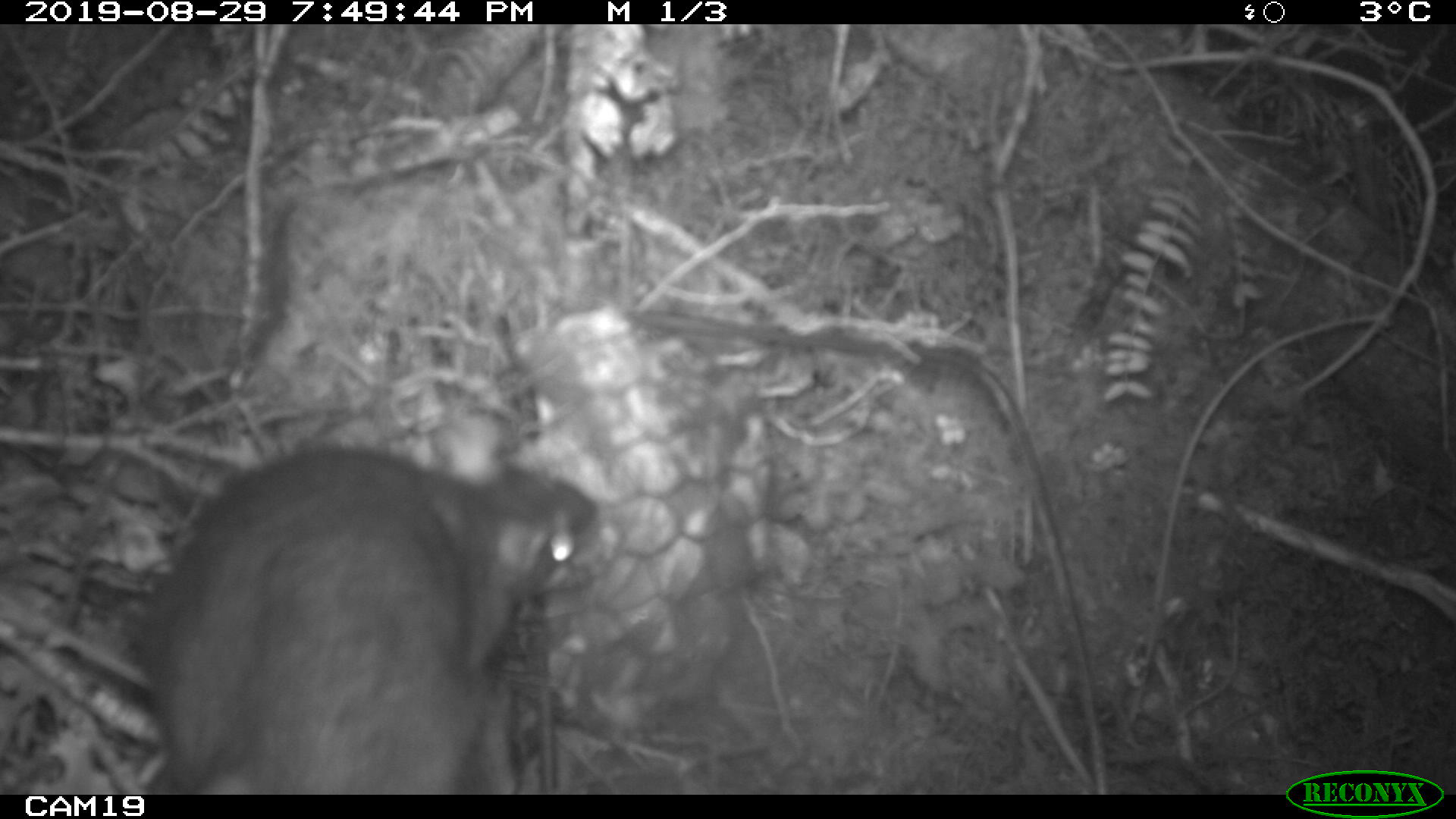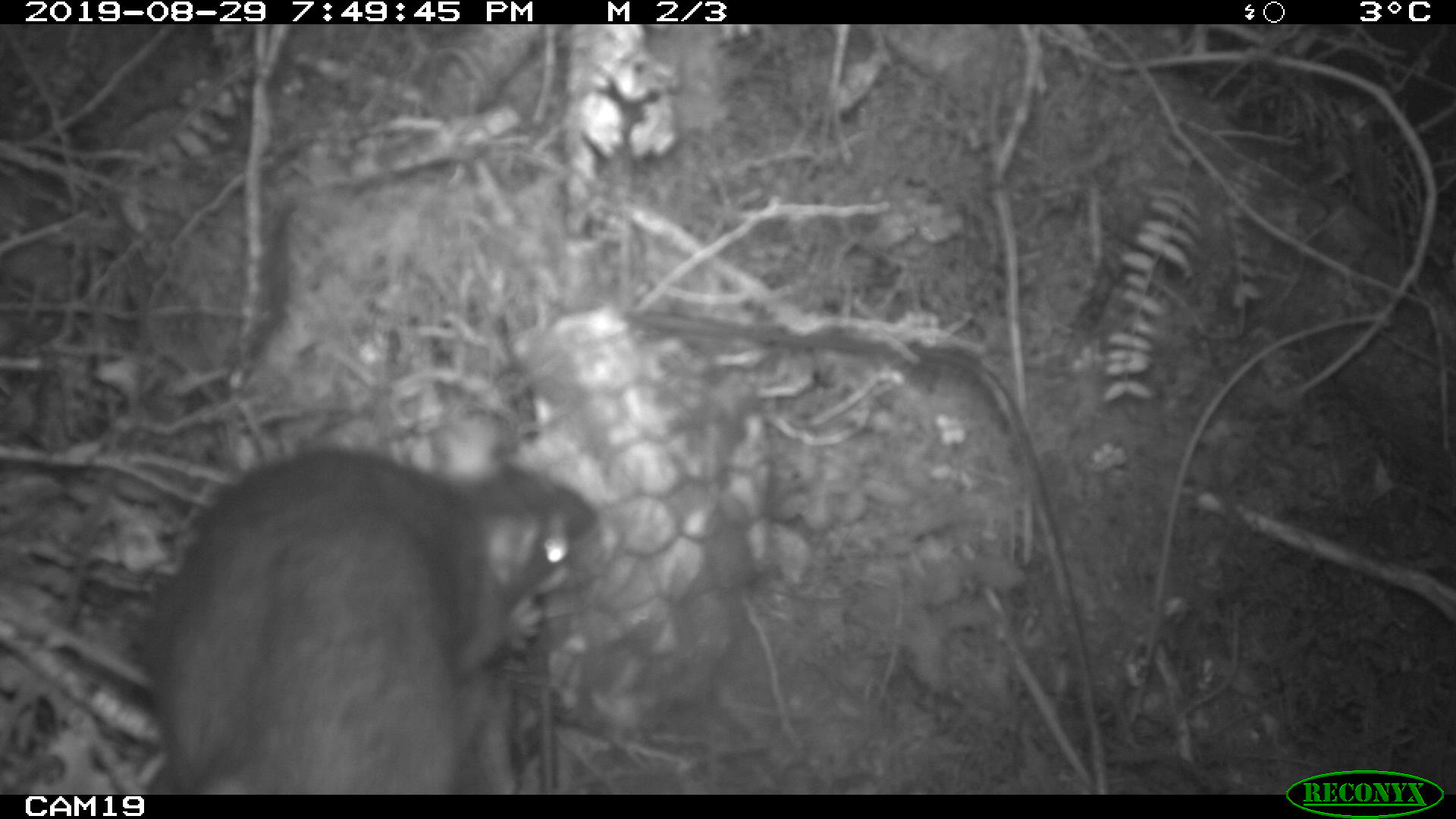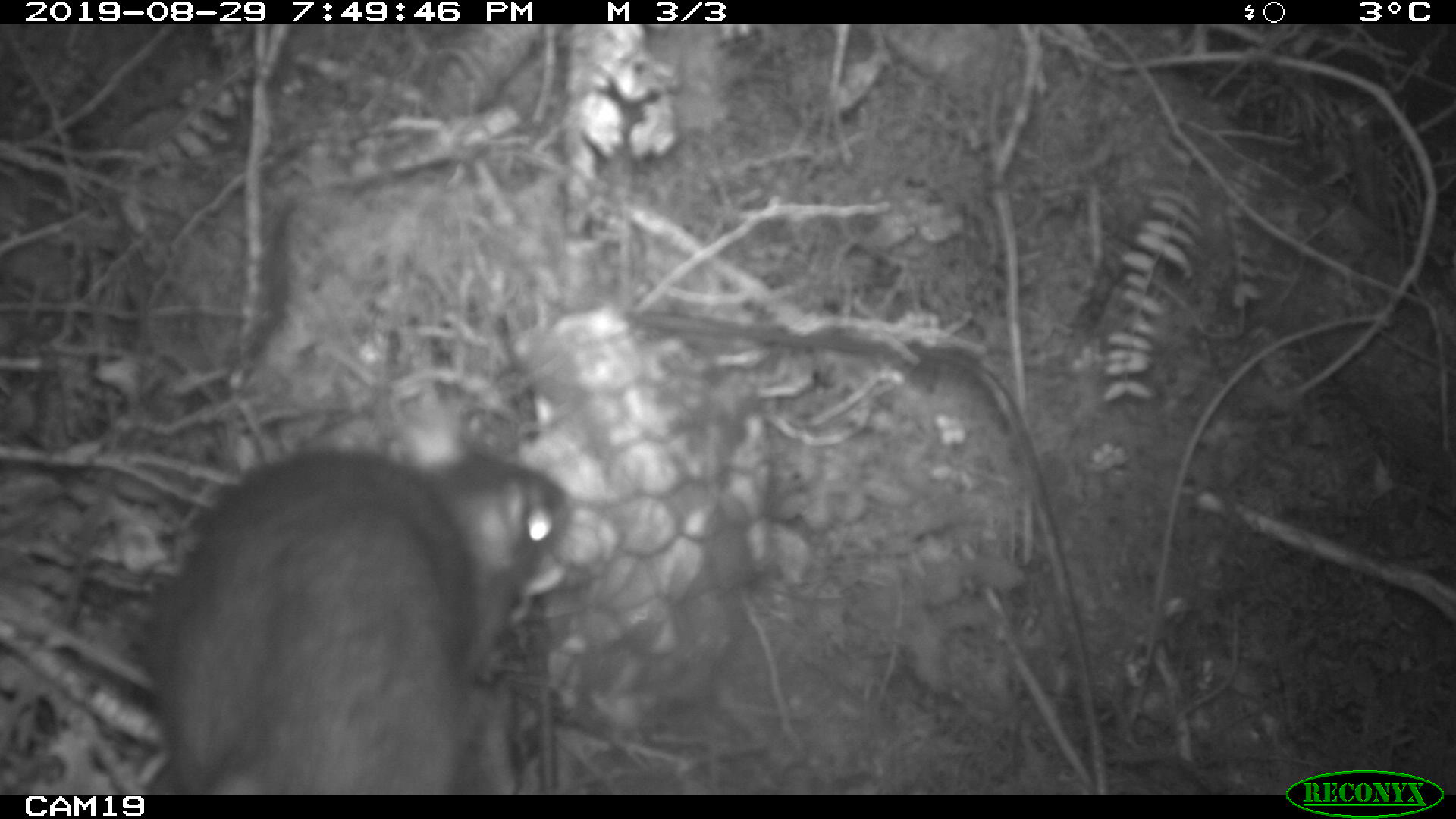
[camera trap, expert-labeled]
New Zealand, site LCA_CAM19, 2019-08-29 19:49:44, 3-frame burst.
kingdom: Animalia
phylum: Chordata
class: Mammalia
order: Rodentia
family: Muridae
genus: Rattus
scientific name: Rattus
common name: rat